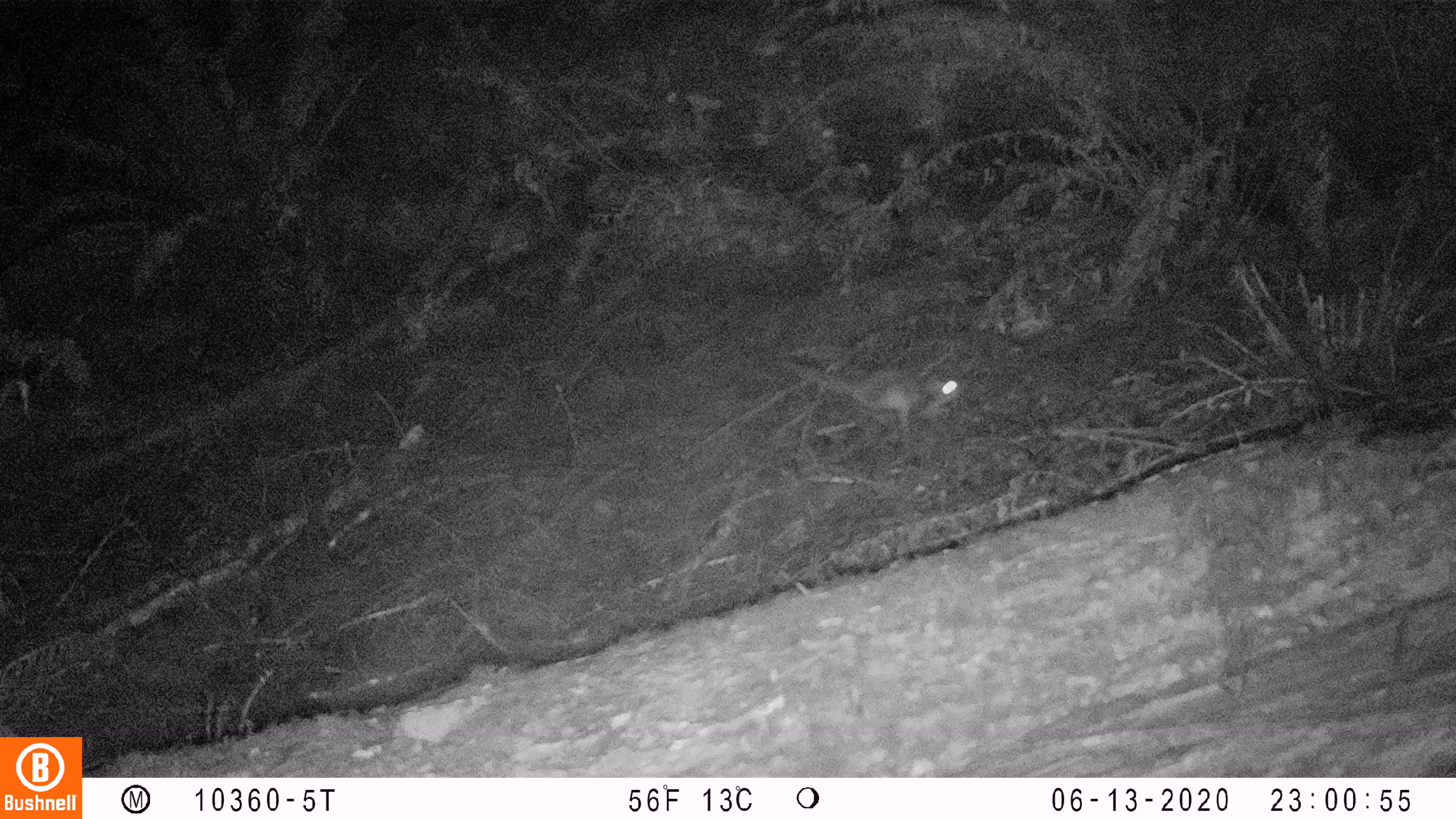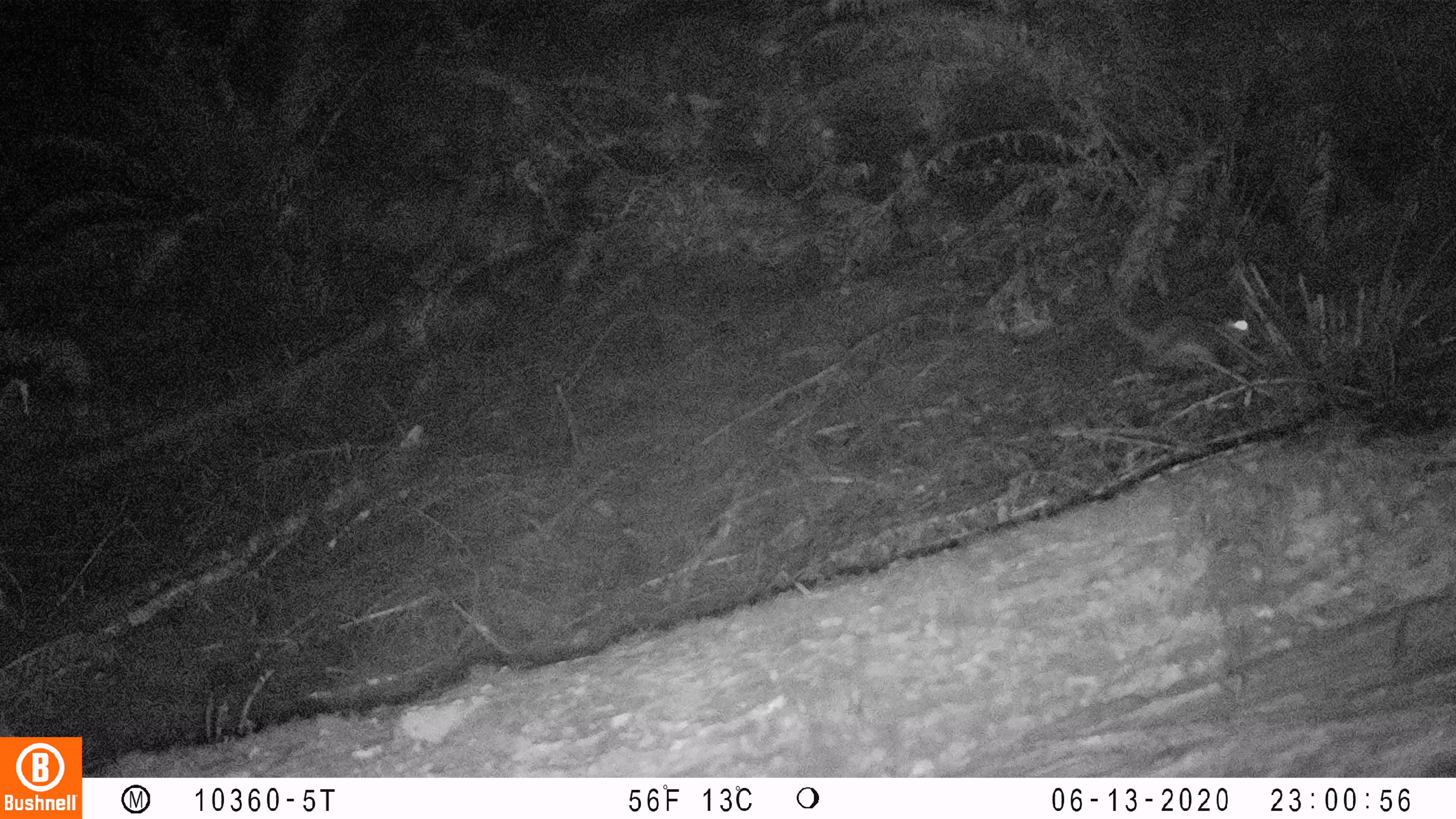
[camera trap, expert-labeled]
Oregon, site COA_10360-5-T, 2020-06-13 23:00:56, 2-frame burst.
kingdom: Animalia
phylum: Chordata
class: Mammalia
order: Rodentia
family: Sciuridae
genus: Glaucomys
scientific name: Glaucomys oregonensis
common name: humboldt's flying squirrel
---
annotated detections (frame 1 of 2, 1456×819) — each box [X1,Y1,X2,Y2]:
humboldt's flying squirrel: [769,347,975,448]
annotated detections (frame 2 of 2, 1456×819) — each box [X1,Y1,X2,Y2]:
humboldt's flying squirrel: [1095,278,1266,382]